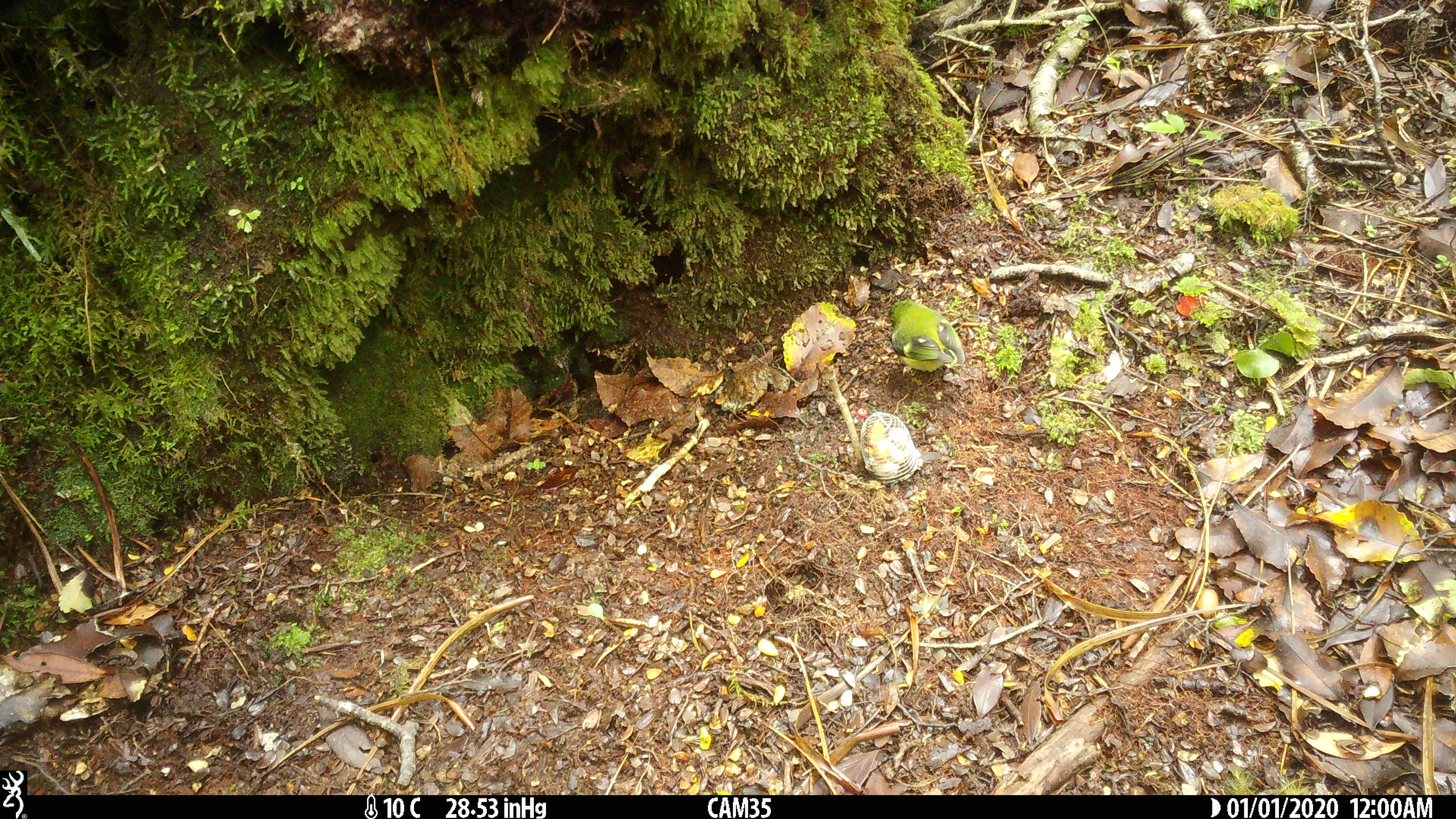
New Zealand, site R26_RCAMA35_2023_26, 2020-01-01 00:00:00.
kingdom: Animalia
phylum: Chordata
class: Aves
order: Passeriformes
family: Acanthisittidae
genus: Acanthisitta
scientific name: Acanthisitta chloris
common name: rifleman